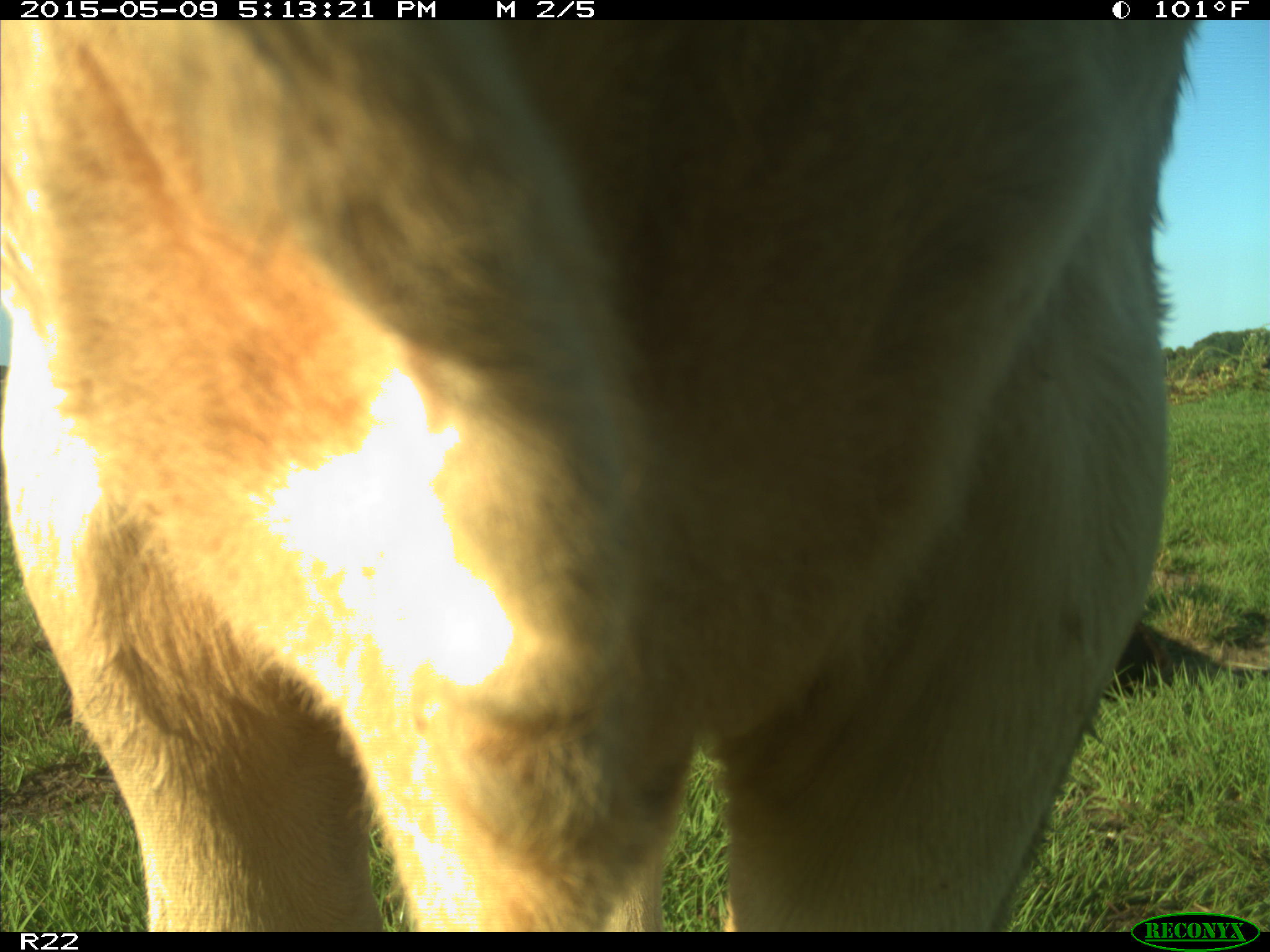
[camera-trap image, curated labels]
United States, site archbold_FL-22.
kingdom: Animalia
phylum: Chordata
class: Mammalia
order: Artiodactyla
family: Bovidae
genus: Bos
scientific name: Bos taurus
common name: domestic cow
Bos taurus (domestic cow).